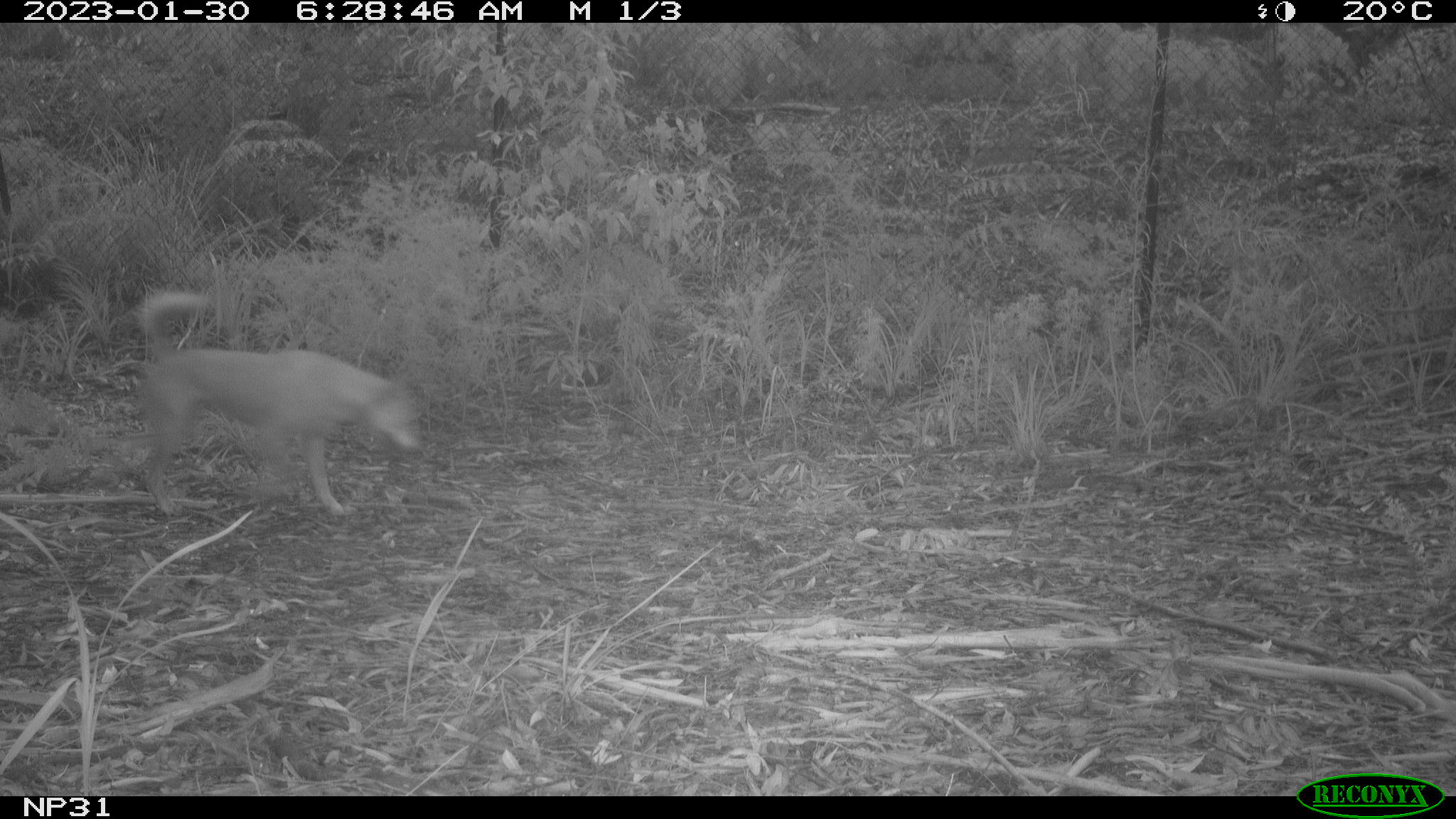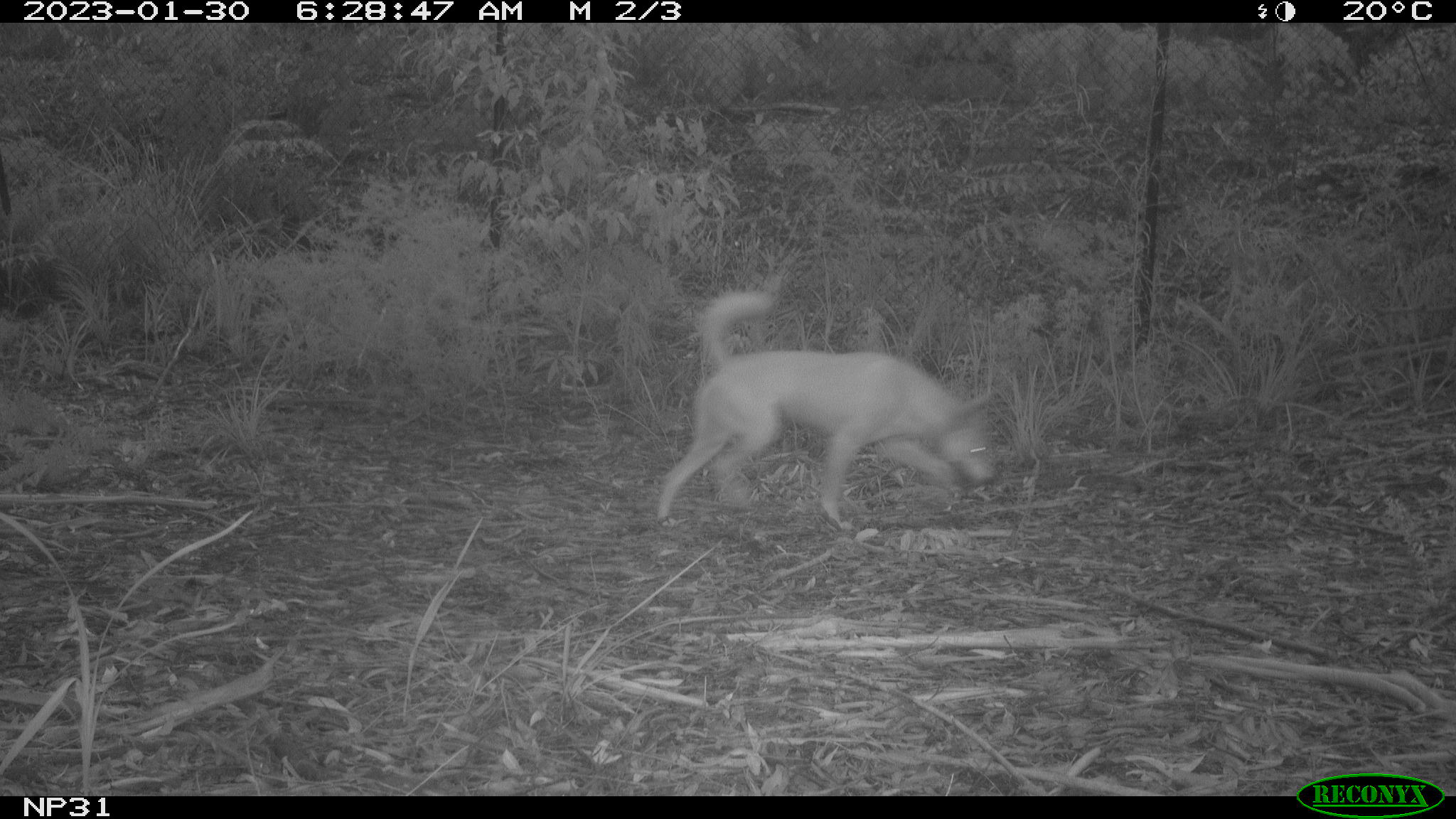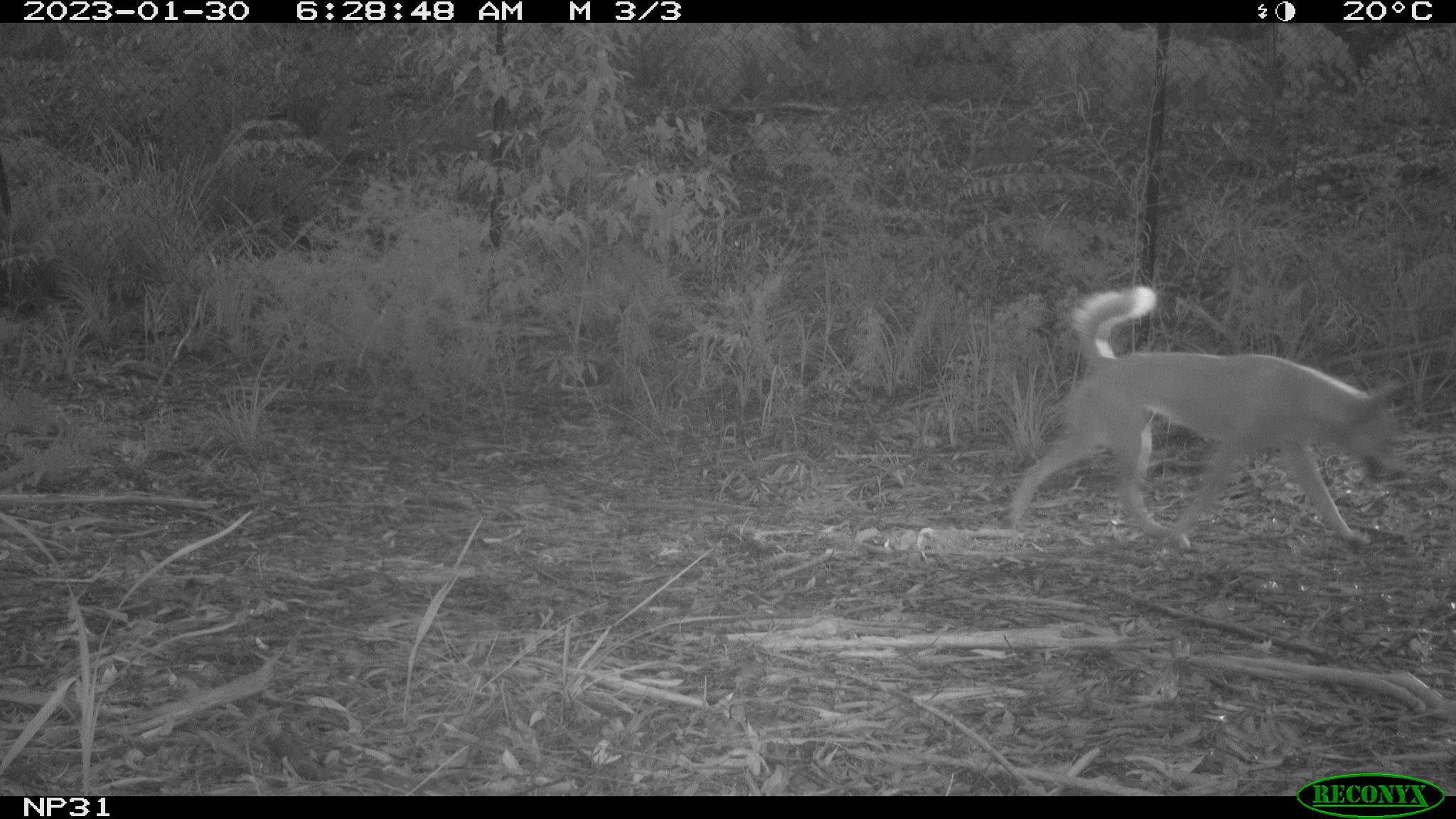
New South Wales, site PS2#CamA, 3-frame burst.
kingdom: Animalia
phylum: Chordata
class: Mammalia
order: Carnivora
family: Canidae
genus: Canis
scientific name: Canis familiaris dingo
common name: dingo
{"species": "dingo (Canis familiaris dingo)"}